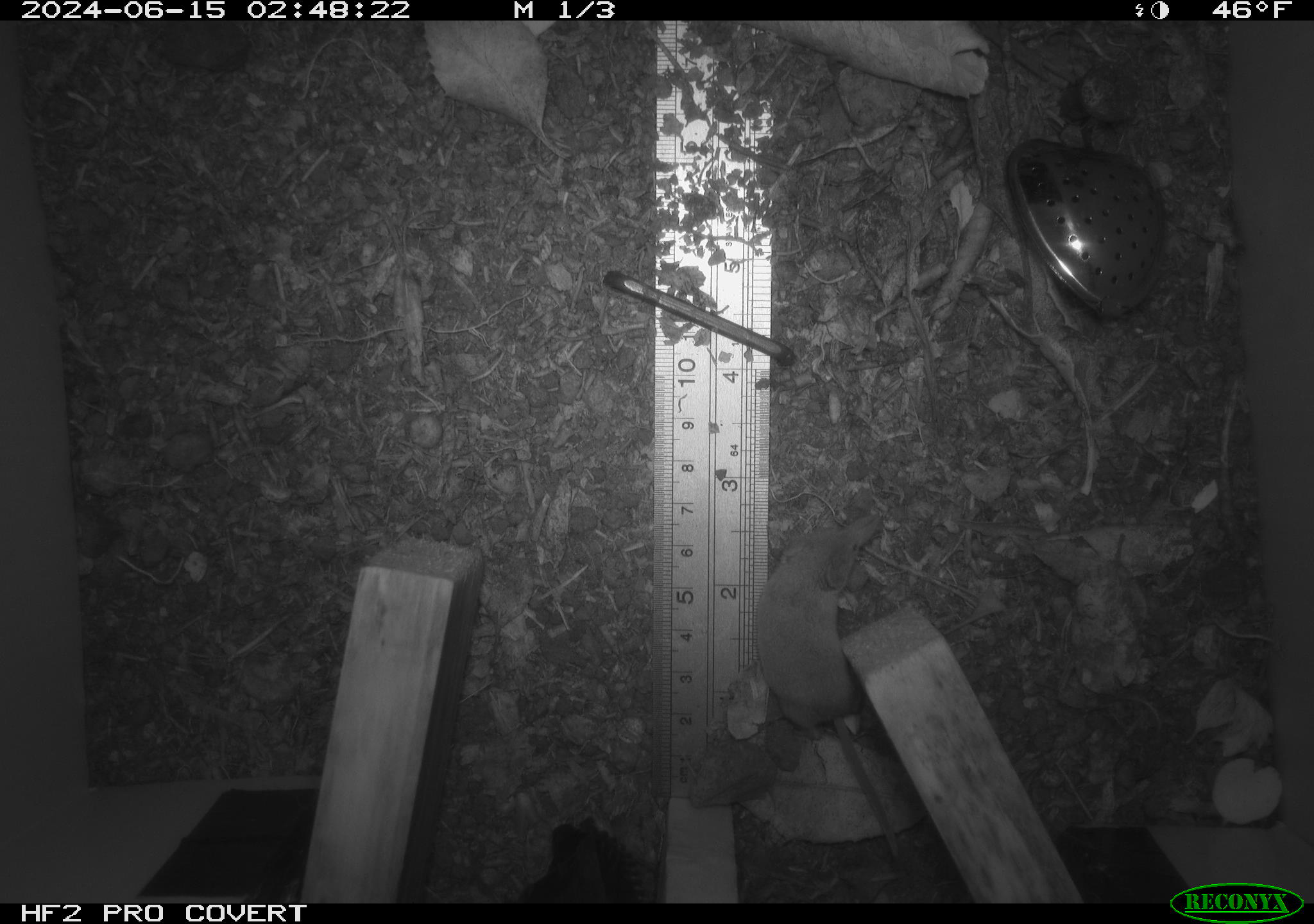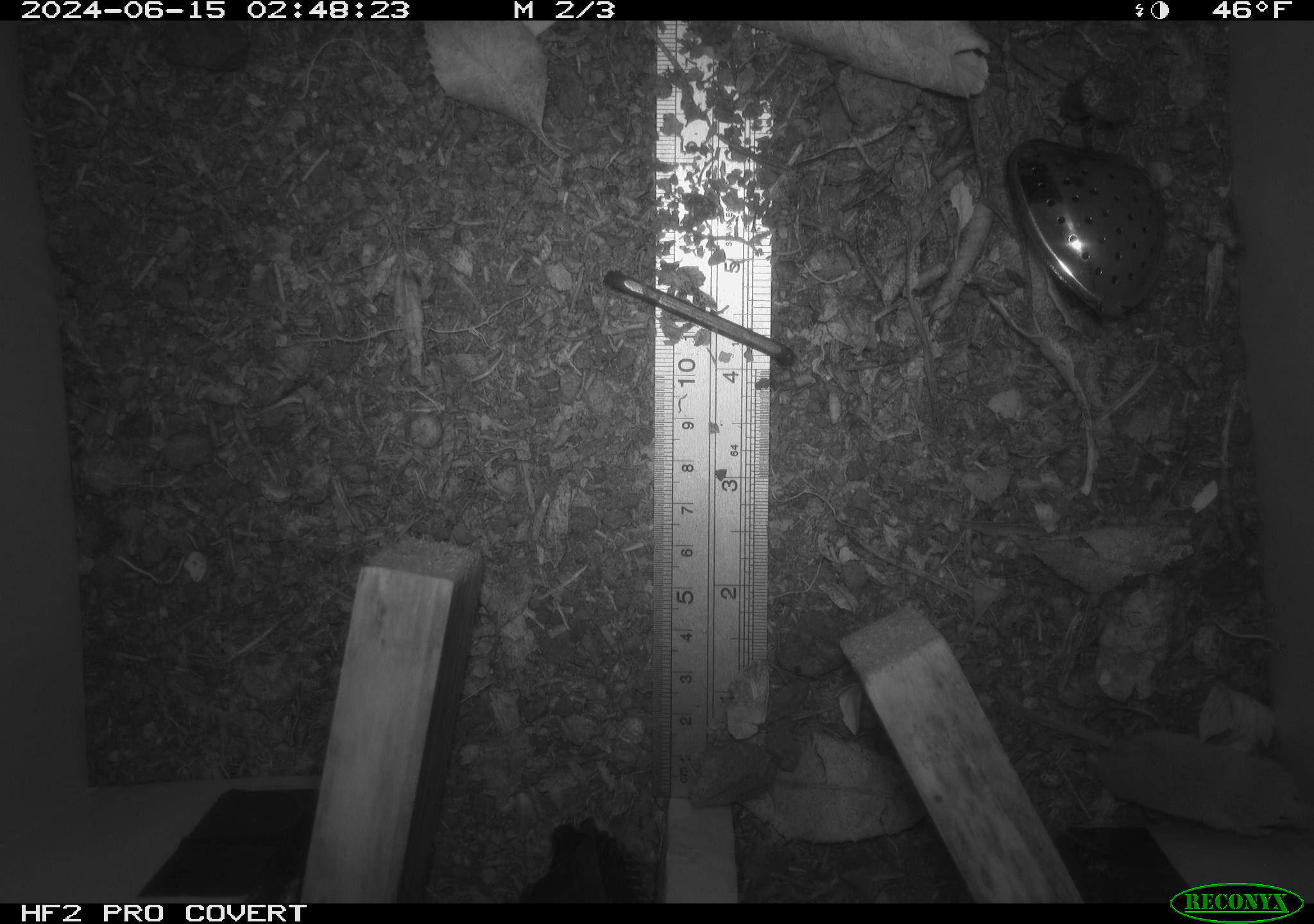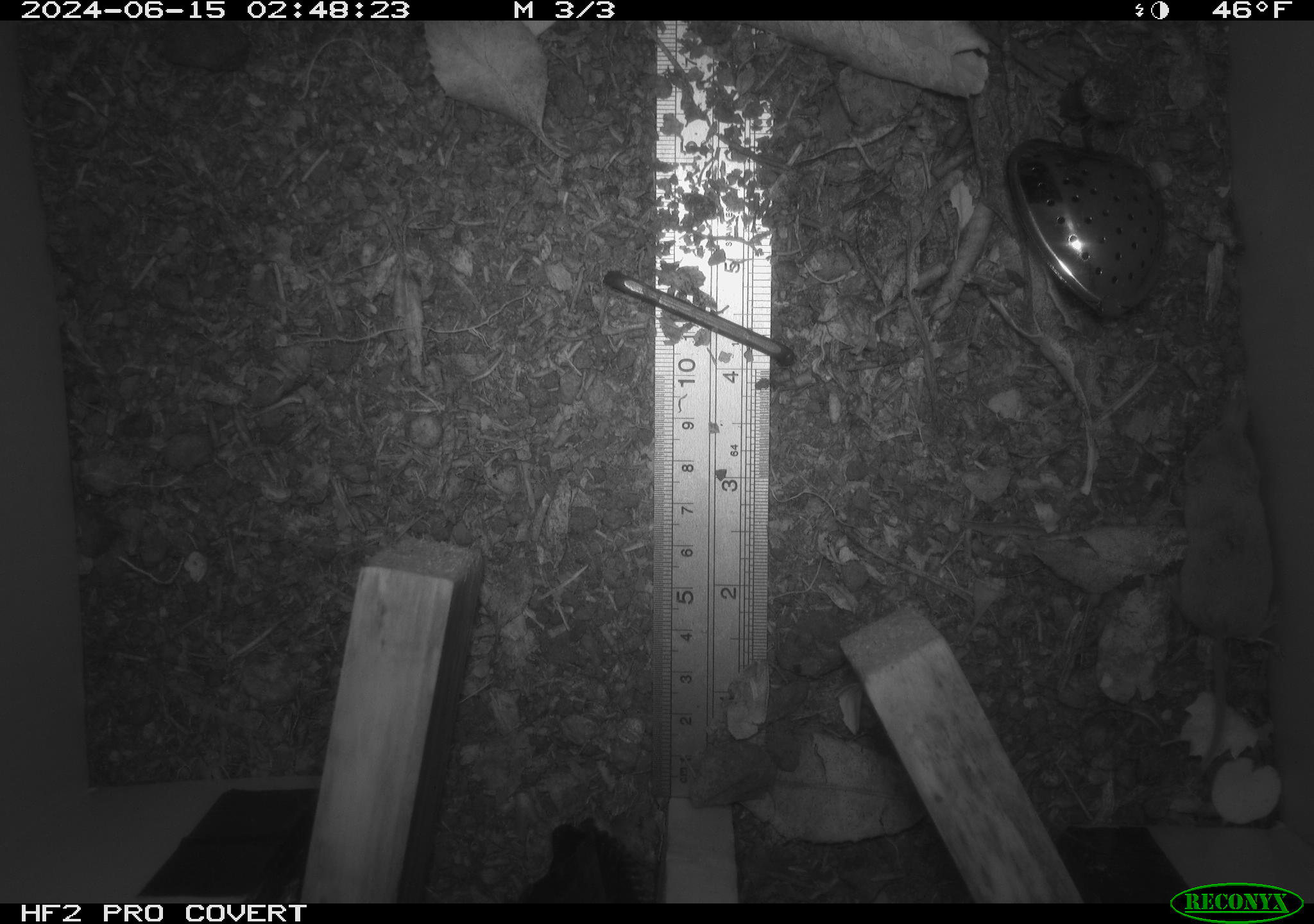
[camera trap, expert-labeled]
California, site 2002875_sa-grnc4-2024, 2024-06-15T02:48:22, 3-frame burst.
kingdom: Animalia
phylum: Chordata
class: Mammalia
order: Eulipotyphla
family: Soricidae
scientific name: Soricidae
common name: shrews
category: soricidae family